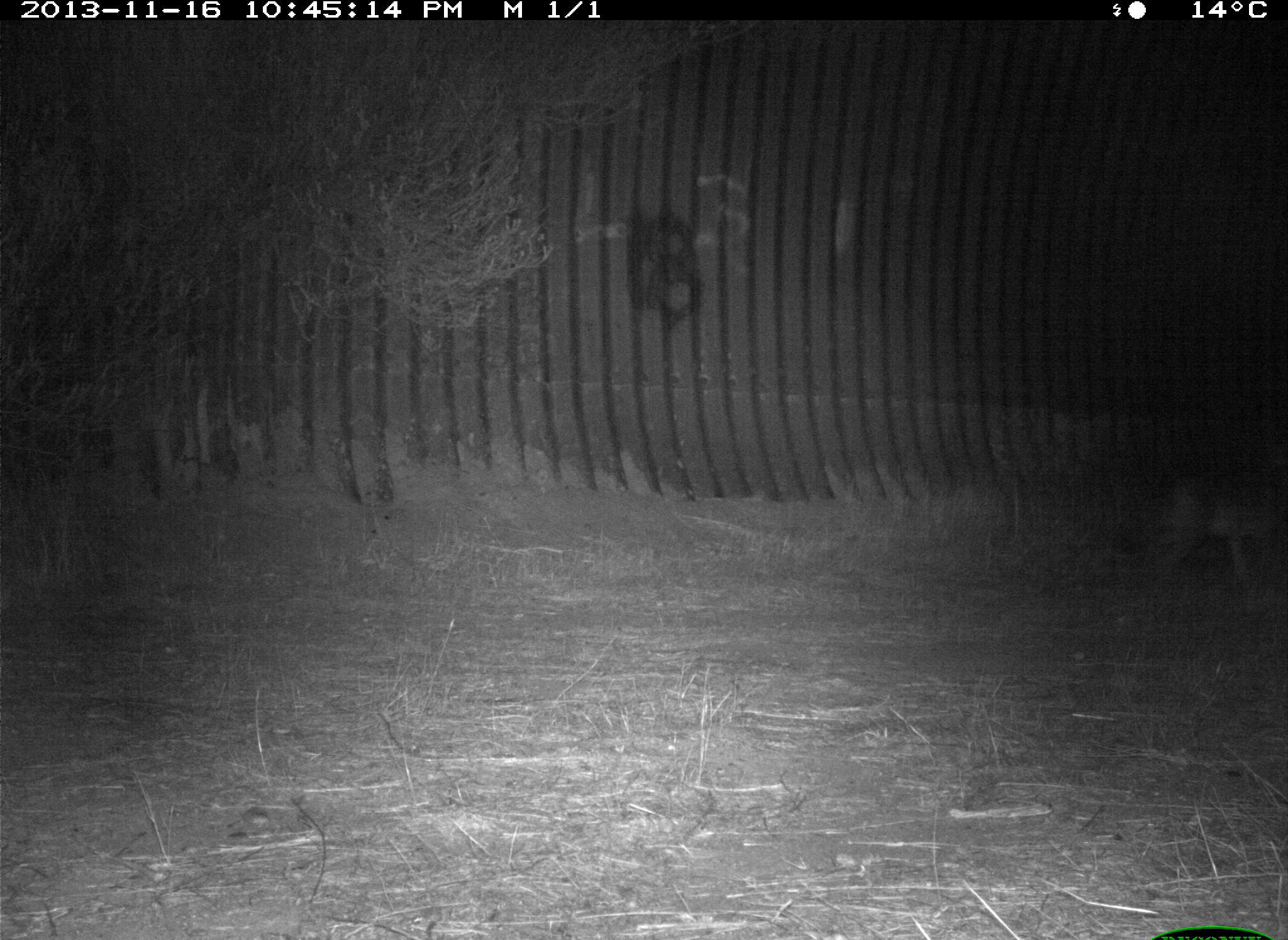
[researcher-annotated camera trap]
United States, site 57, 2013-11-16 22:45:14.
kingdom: Animalia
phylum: Chordata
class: Mammalia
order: Carnivora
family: Canidae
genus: Canis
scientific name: Canis latrans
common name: coyote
Coyote (Canis latrans).